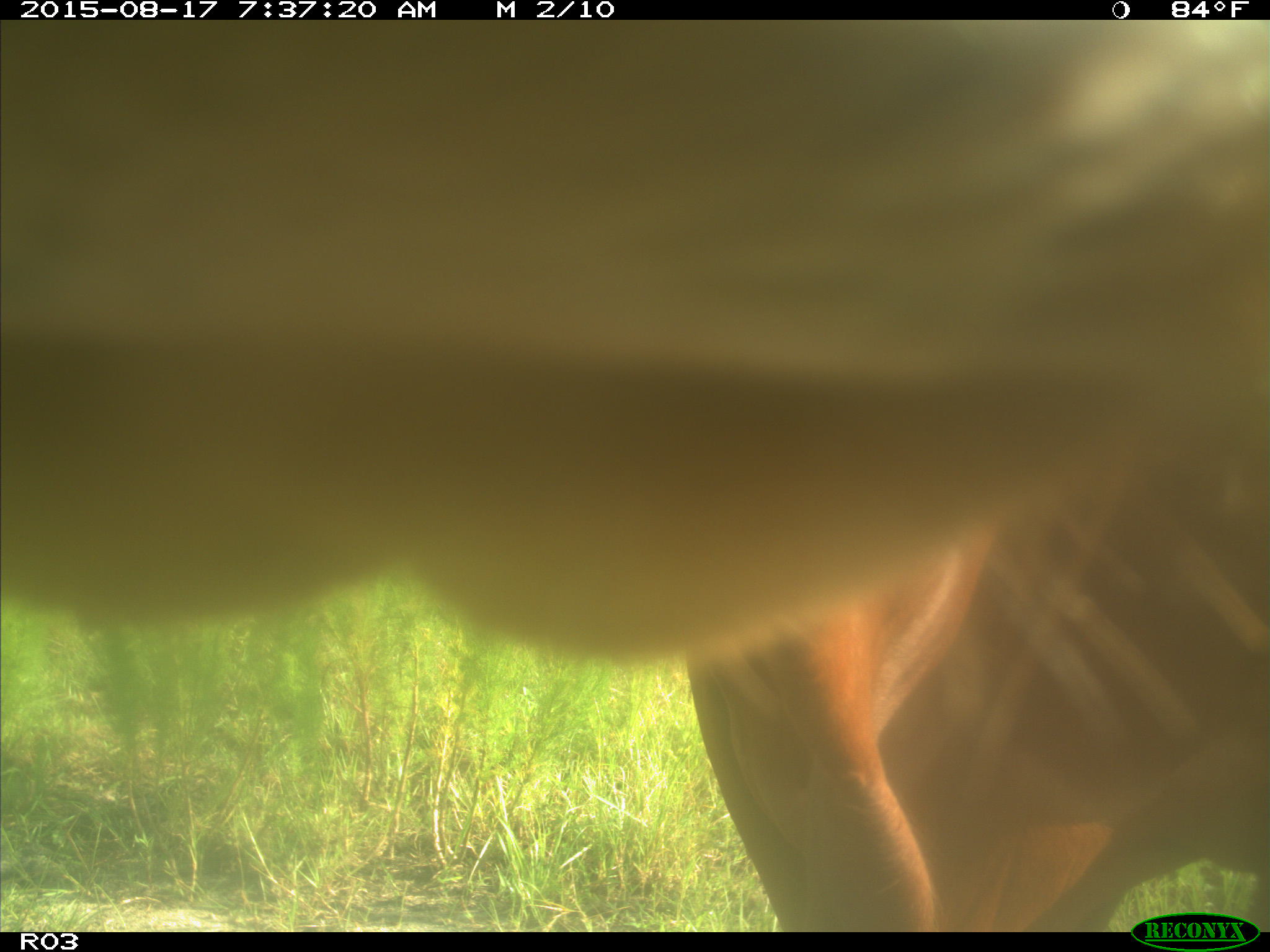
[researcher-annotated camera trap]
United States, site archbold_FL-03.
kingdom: Animalia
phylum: Chordata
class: Mammalia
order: Artiodactyla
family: Bovidae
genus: Bos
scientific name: Bos taurus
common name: domestic cow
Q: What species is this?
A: Bos taurus (domestic cow).